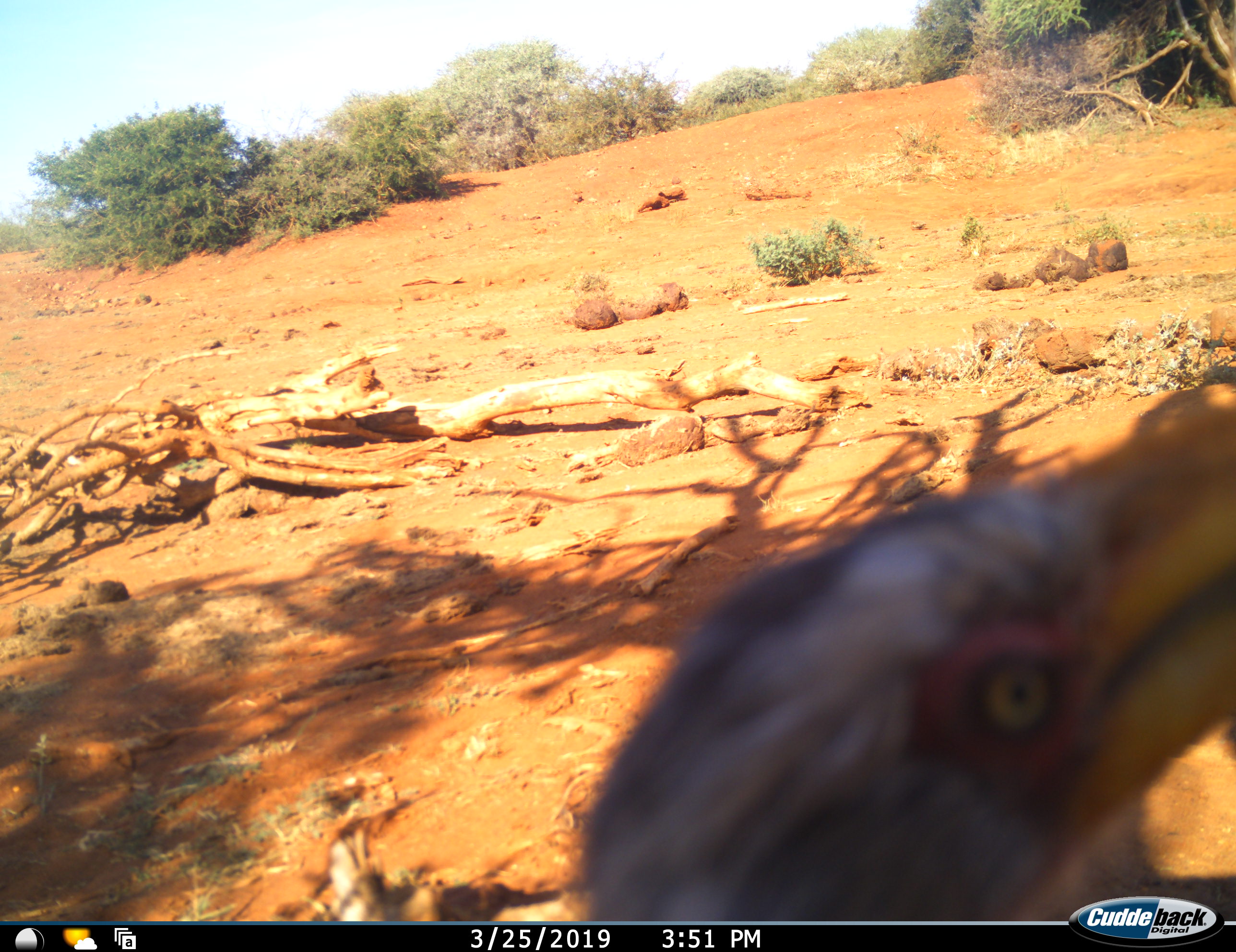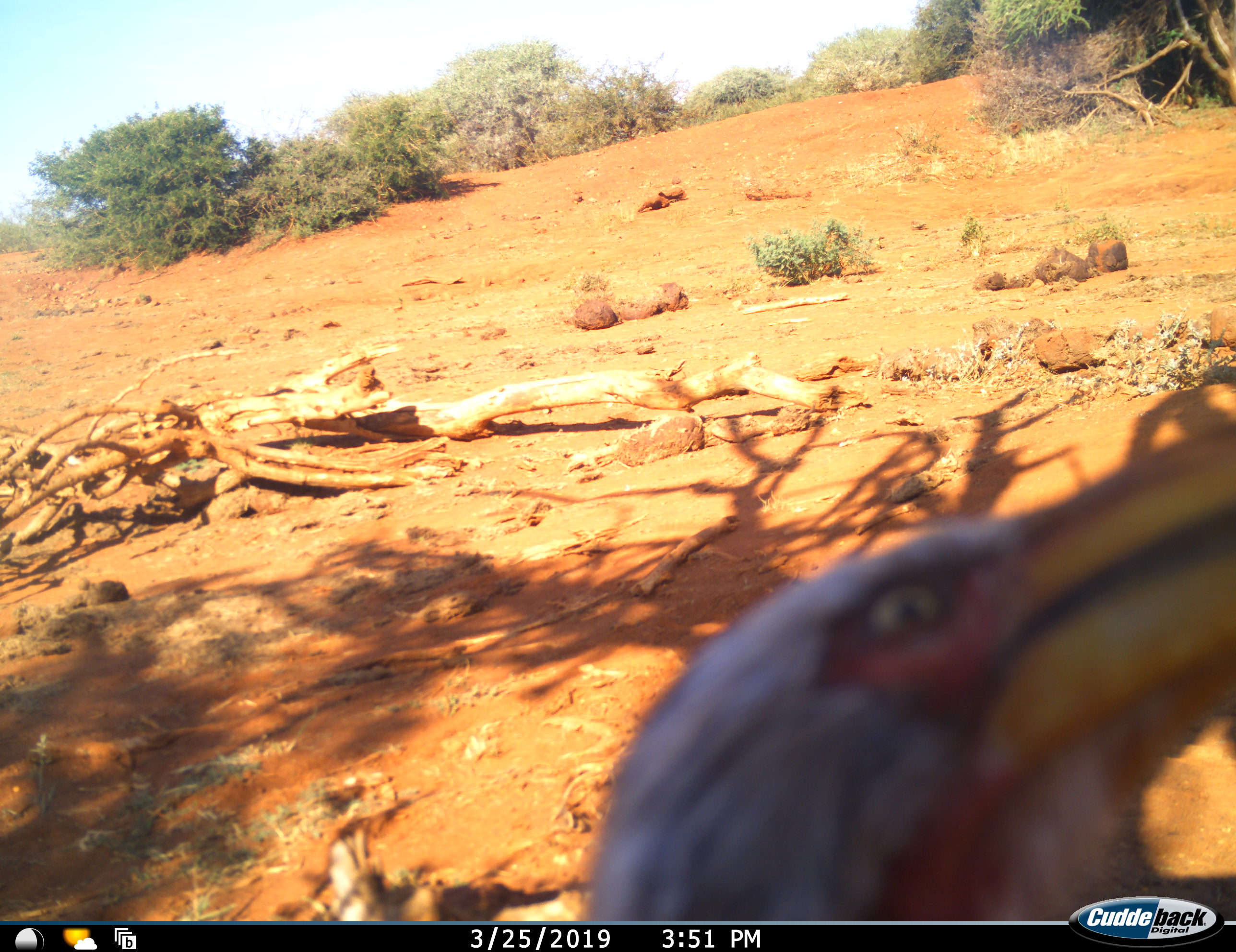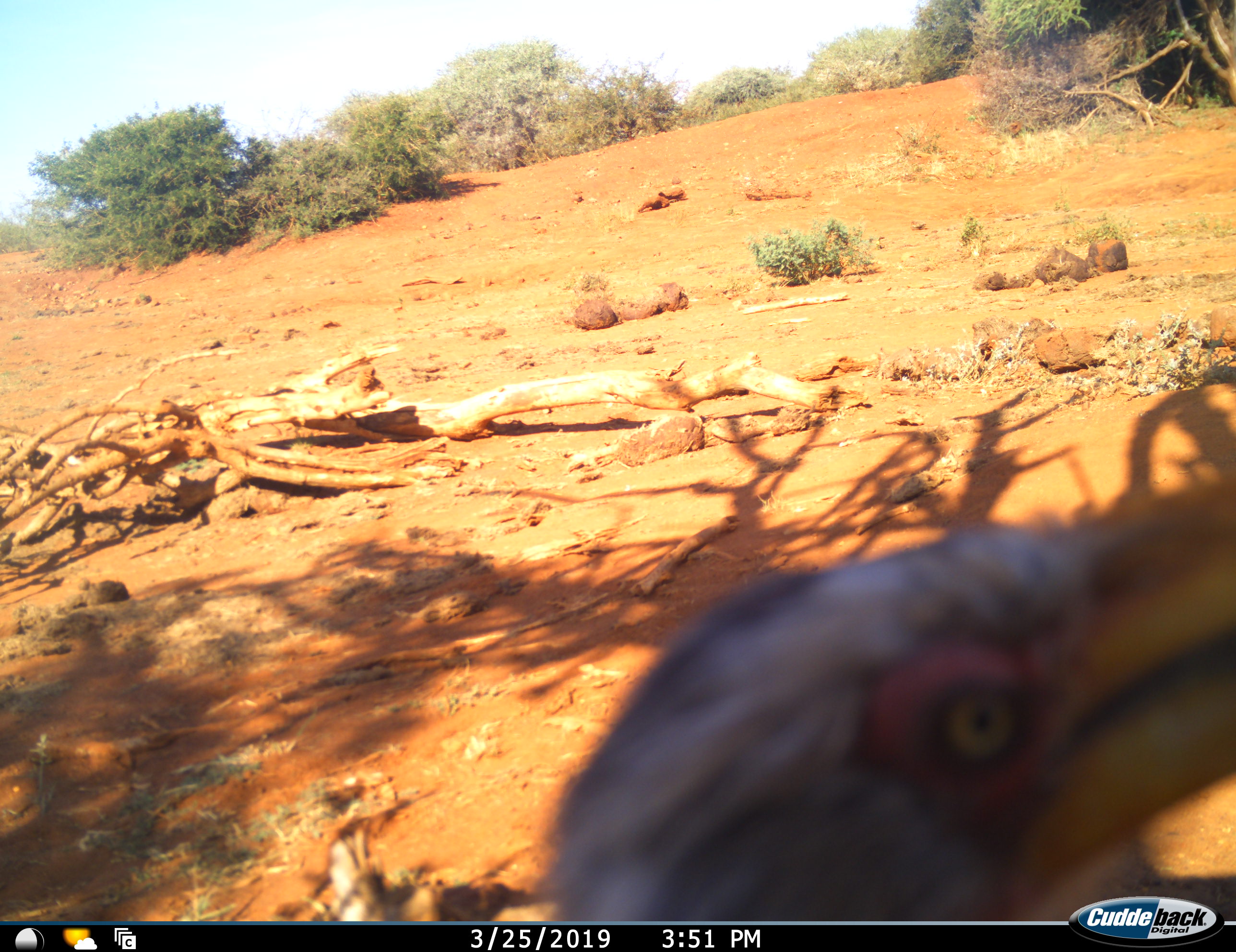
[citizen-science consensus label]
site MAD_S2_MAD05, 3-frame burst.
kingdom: Animalia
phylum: Chordata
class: Aves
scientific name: Aves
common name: bird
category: birdother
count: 1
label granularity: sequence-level